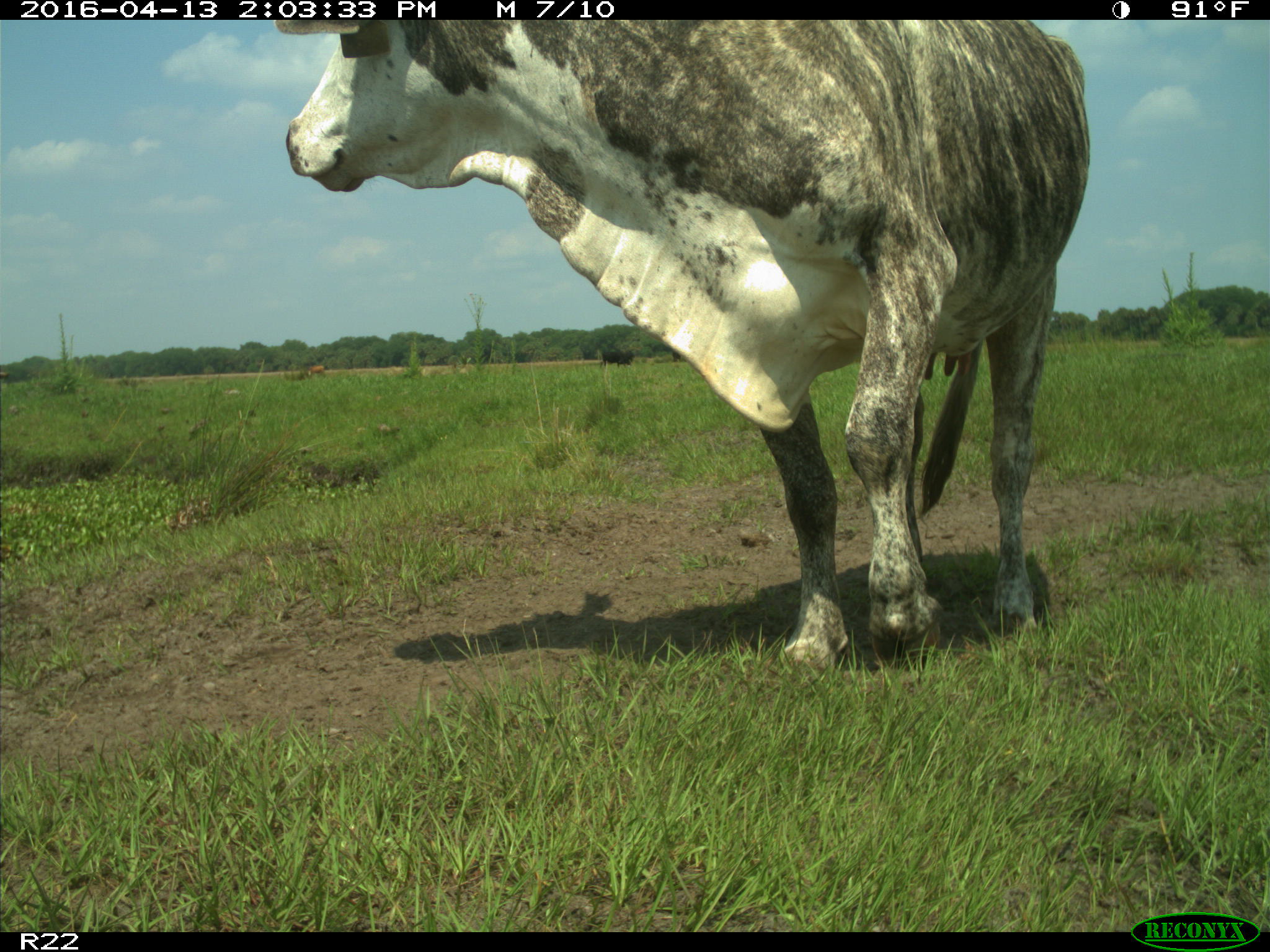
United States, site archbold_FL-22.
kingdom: Animalia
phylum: Chordata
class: Mammalia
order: Artiodactyla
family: Bovidae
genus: Bos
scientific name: Bos taurus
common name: domestic cow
Bos taurus (domestic cow).